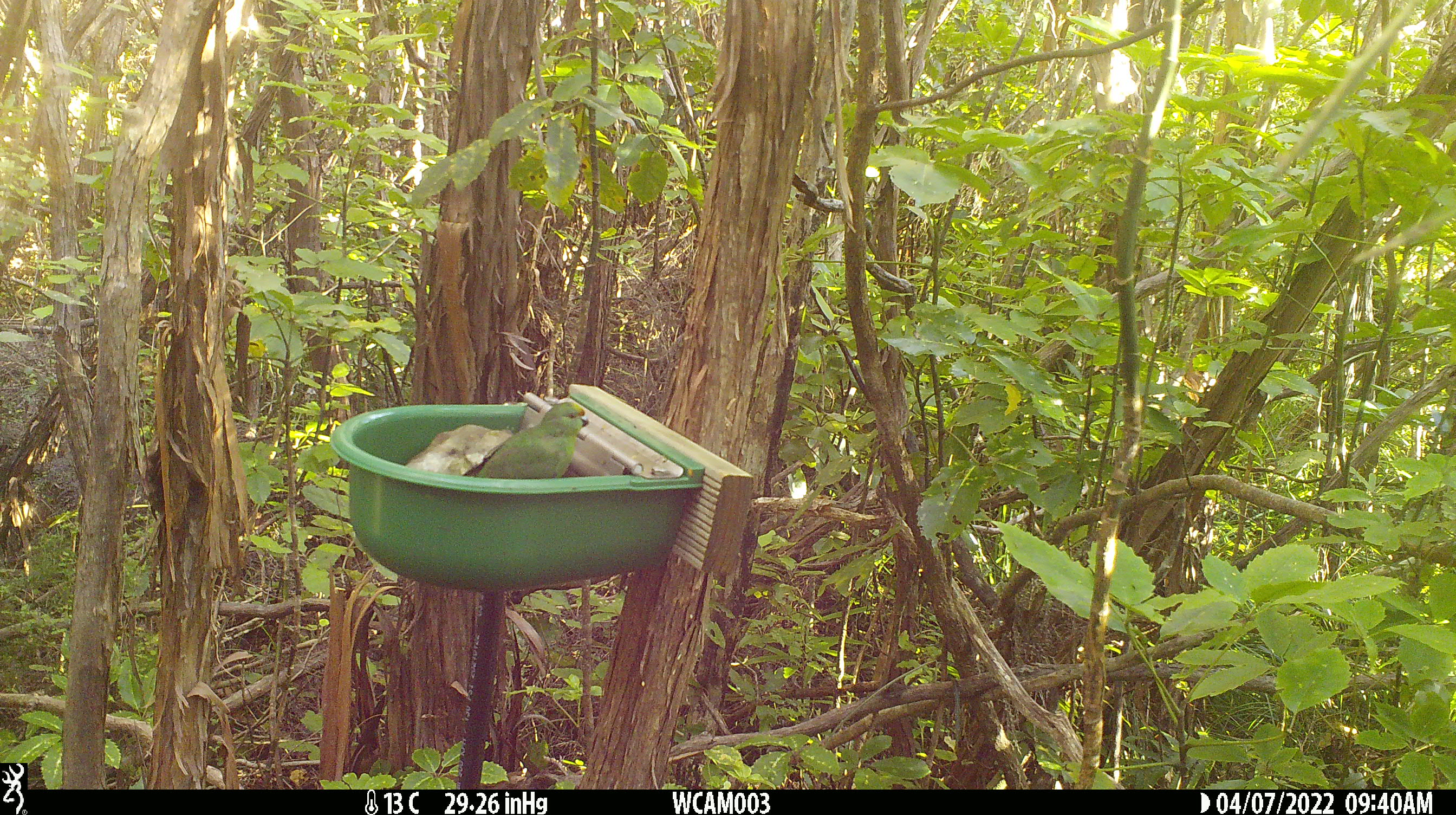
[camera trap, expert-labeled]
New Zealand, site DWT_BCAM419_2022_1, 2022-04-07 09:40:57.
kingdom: Animalia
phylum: Chordata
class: Aves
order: Psittaciformes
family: Psittaculidae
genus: Cyanoramphus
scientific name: Cyanoramphus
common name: parakeet